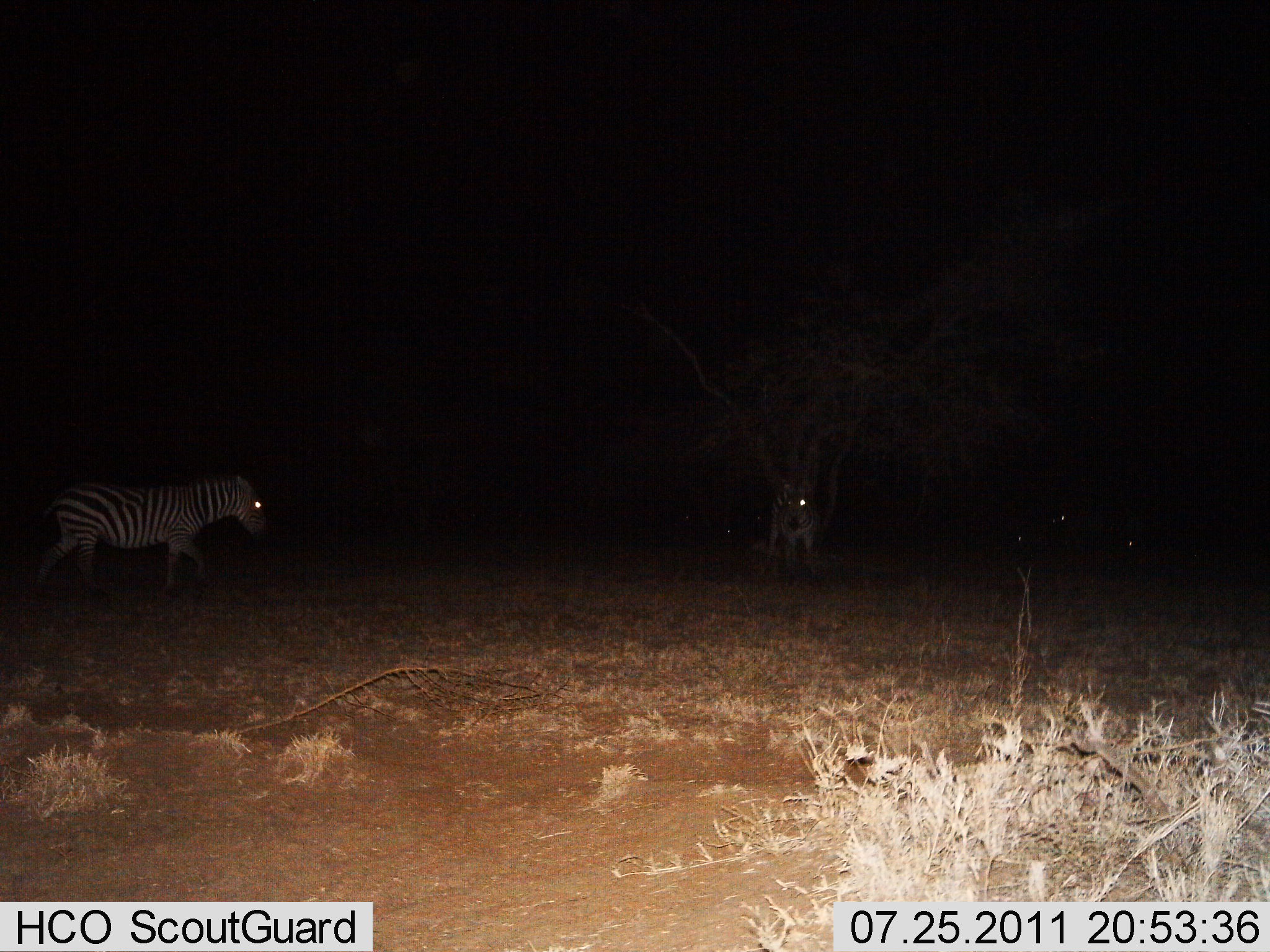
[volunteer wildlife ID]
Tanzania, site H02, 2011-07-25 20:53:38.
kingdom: Animalia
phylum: Chordata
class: Mammalia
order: Perissodactyla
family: Equidae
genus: Equus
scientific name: Equus quagga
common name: plains zebra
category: zebra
Zebra (plains zebra) (Equus quagga), count 2. Behavior (volunteer vote fractions): standing 50%, resting 0%, moving 83%, interacting 0%. Young present (vote fraction): 0%. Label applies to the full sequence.